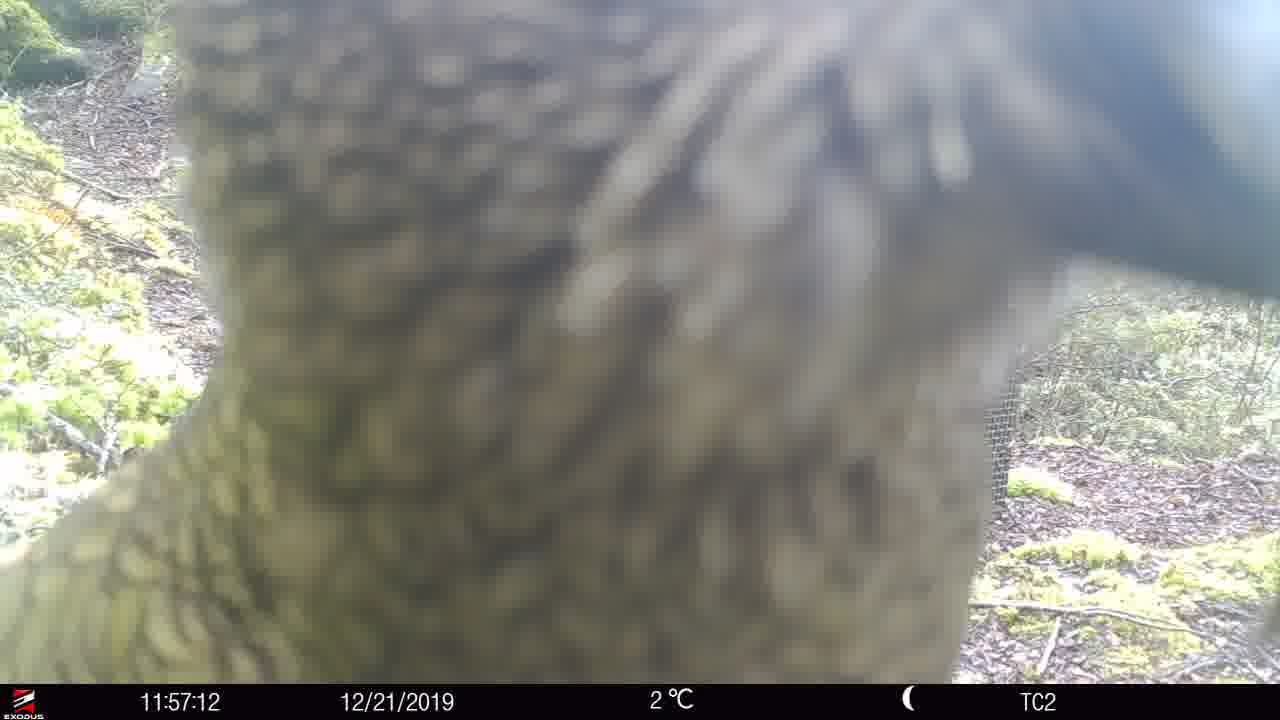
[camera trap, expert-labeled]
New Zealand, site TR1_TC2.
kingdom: Animalia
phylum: Chordata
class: Aves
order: Psittaciformes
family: Strigopidae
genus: Nestor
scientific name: Nestor notabilis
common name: kea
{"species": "kea (Nestor notabilis)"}